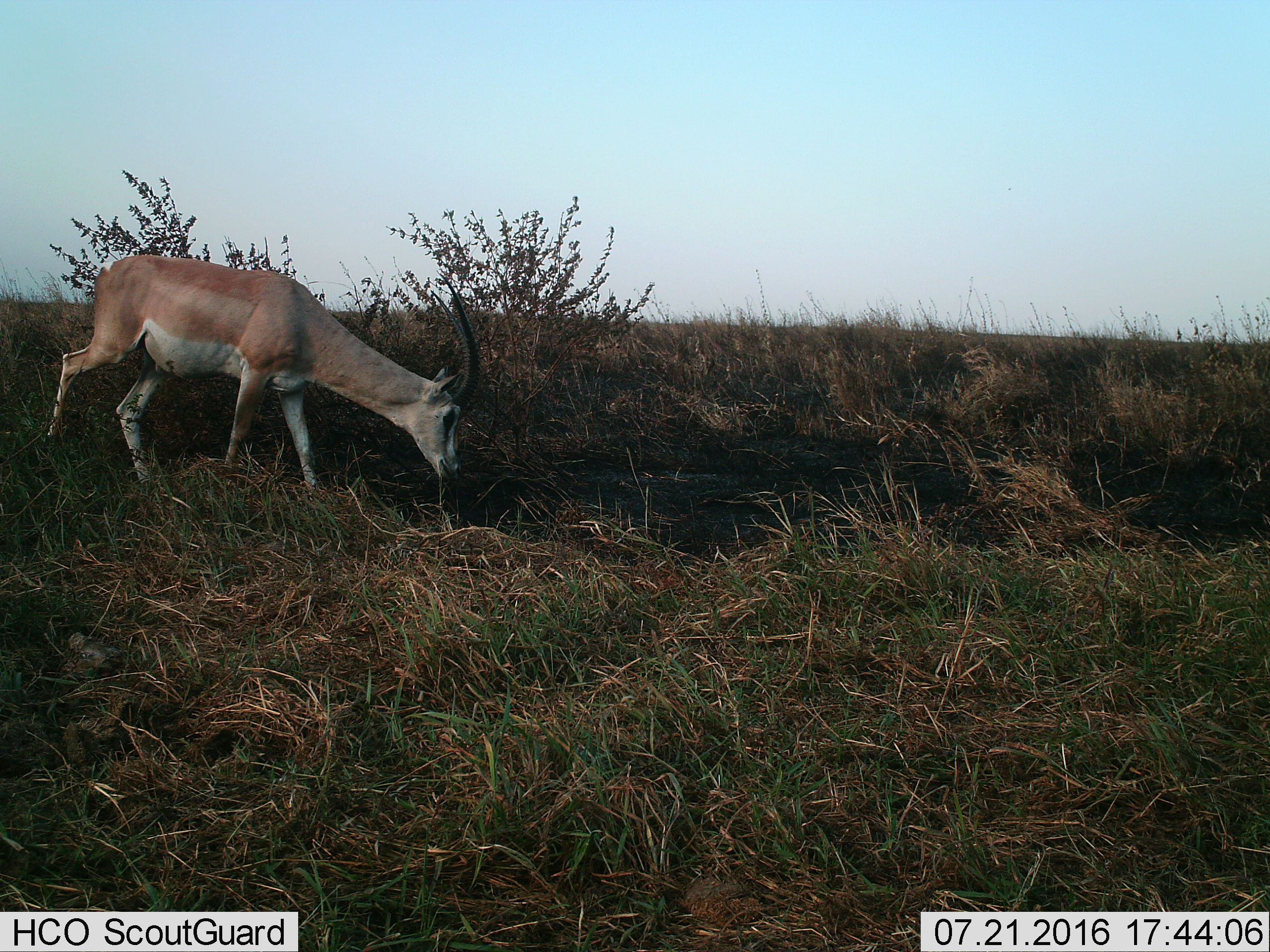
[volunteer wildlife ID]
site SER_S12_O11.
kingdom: Animalia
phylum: Chordata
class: Mammalia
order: Artiodactyla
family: Bovidae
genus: Nanger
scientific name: Nanger granti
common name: grant's gazelle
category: gazellegrants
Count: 1.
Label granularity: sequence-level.